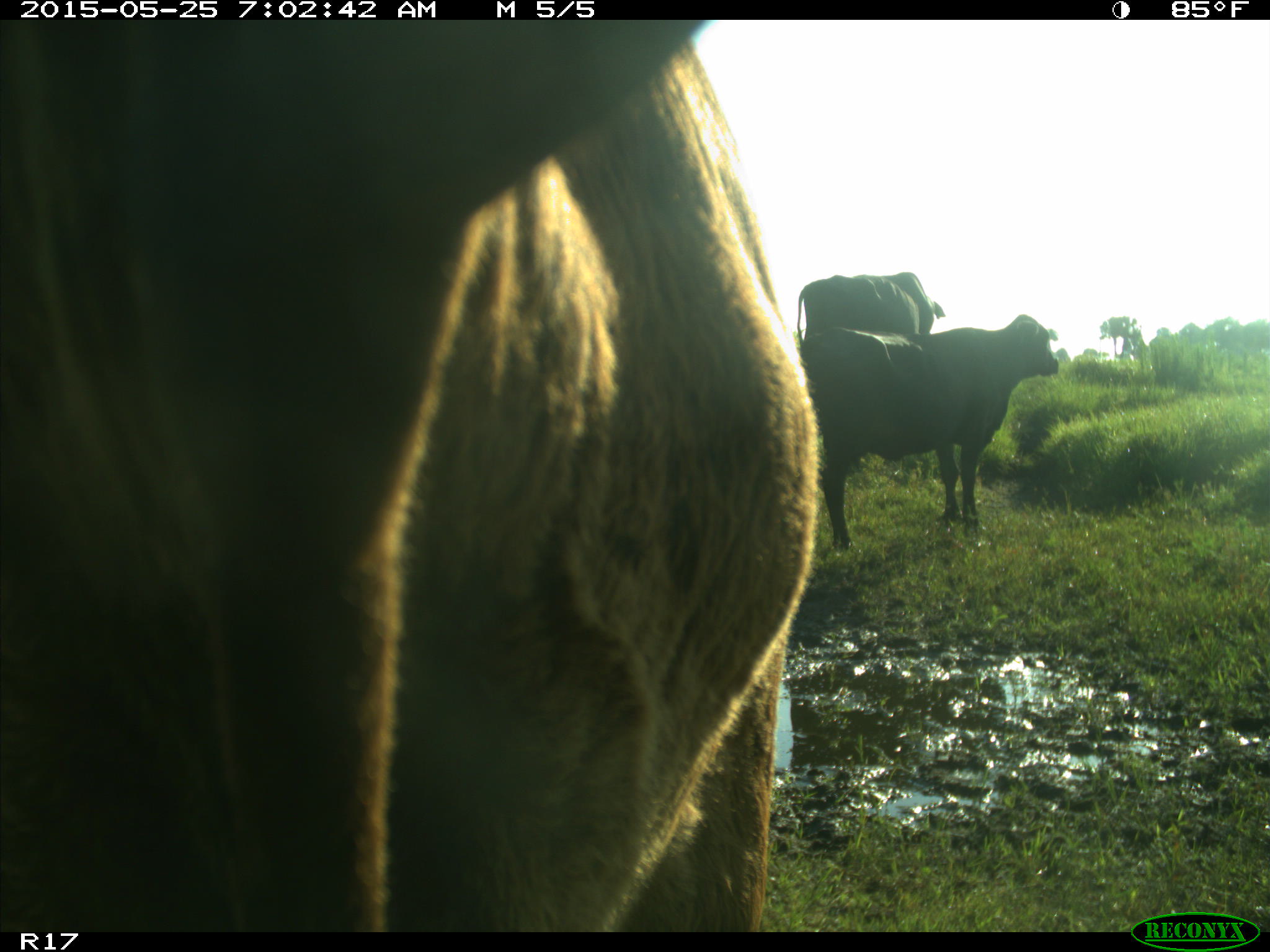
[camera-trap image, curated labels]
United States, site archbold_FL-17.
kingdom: Animalia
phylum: Chordata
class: Mammalia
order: Artiodactyla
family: Bovidae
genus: Bos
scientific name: Bos taurus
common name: domestic cow